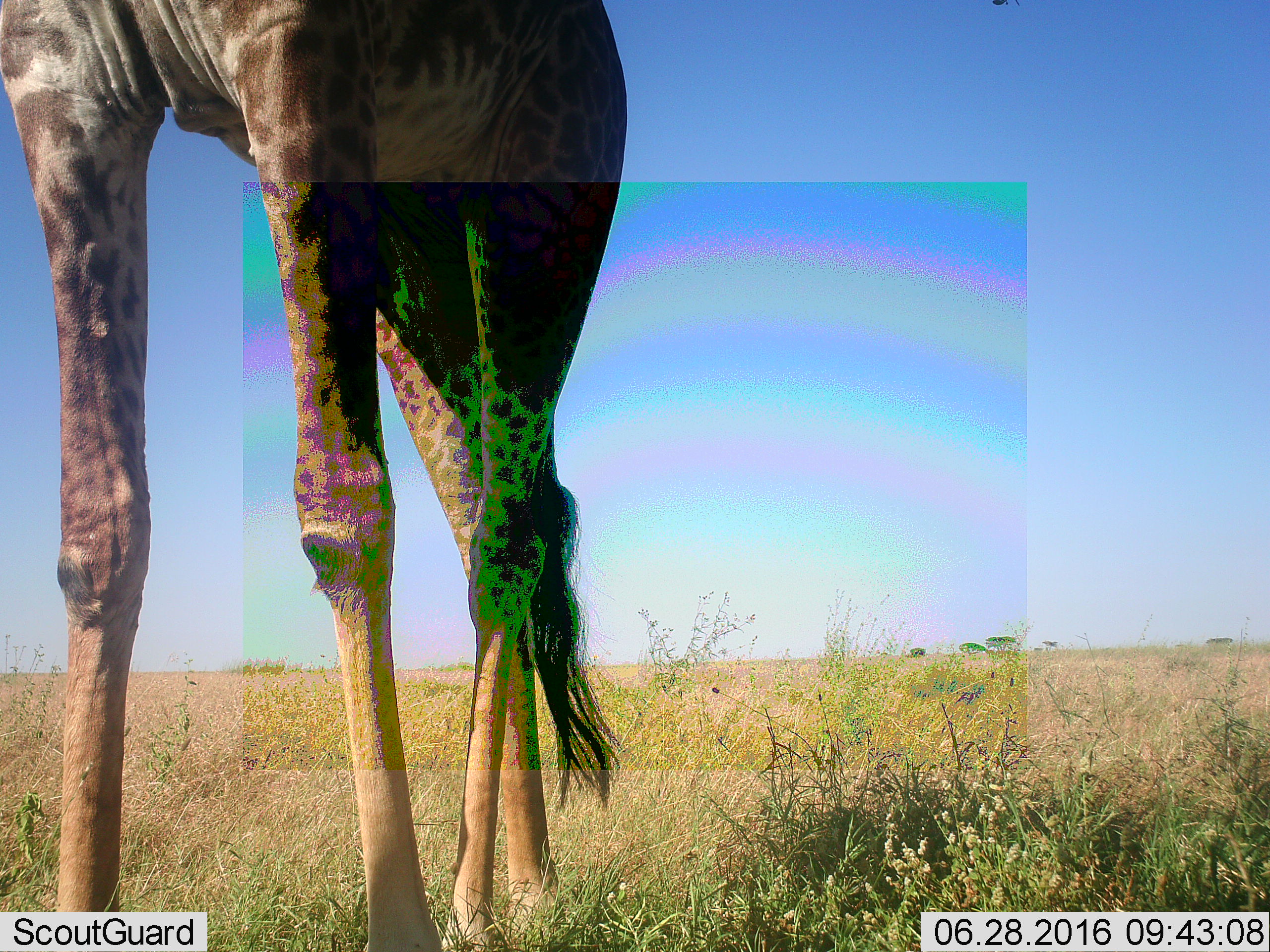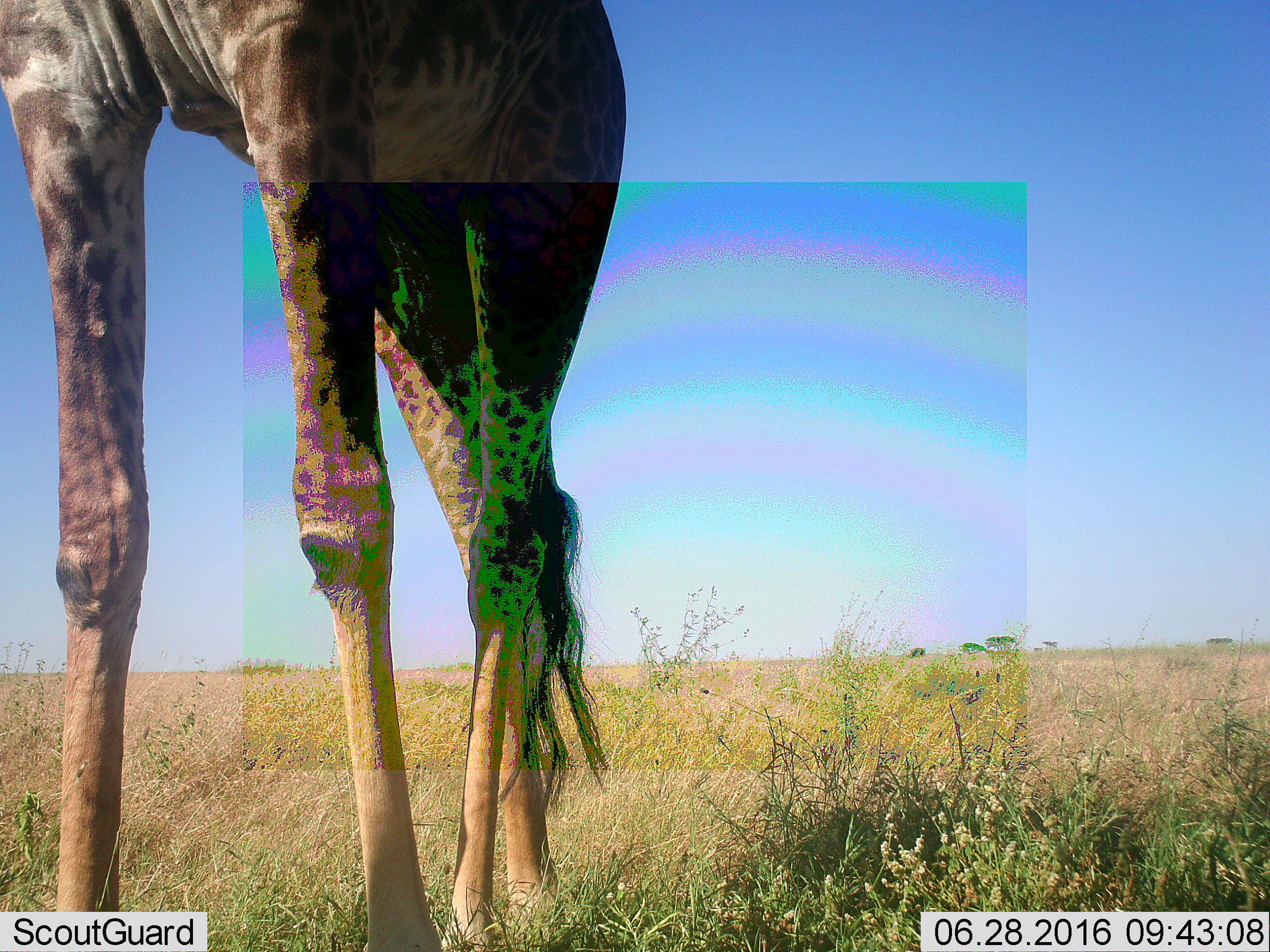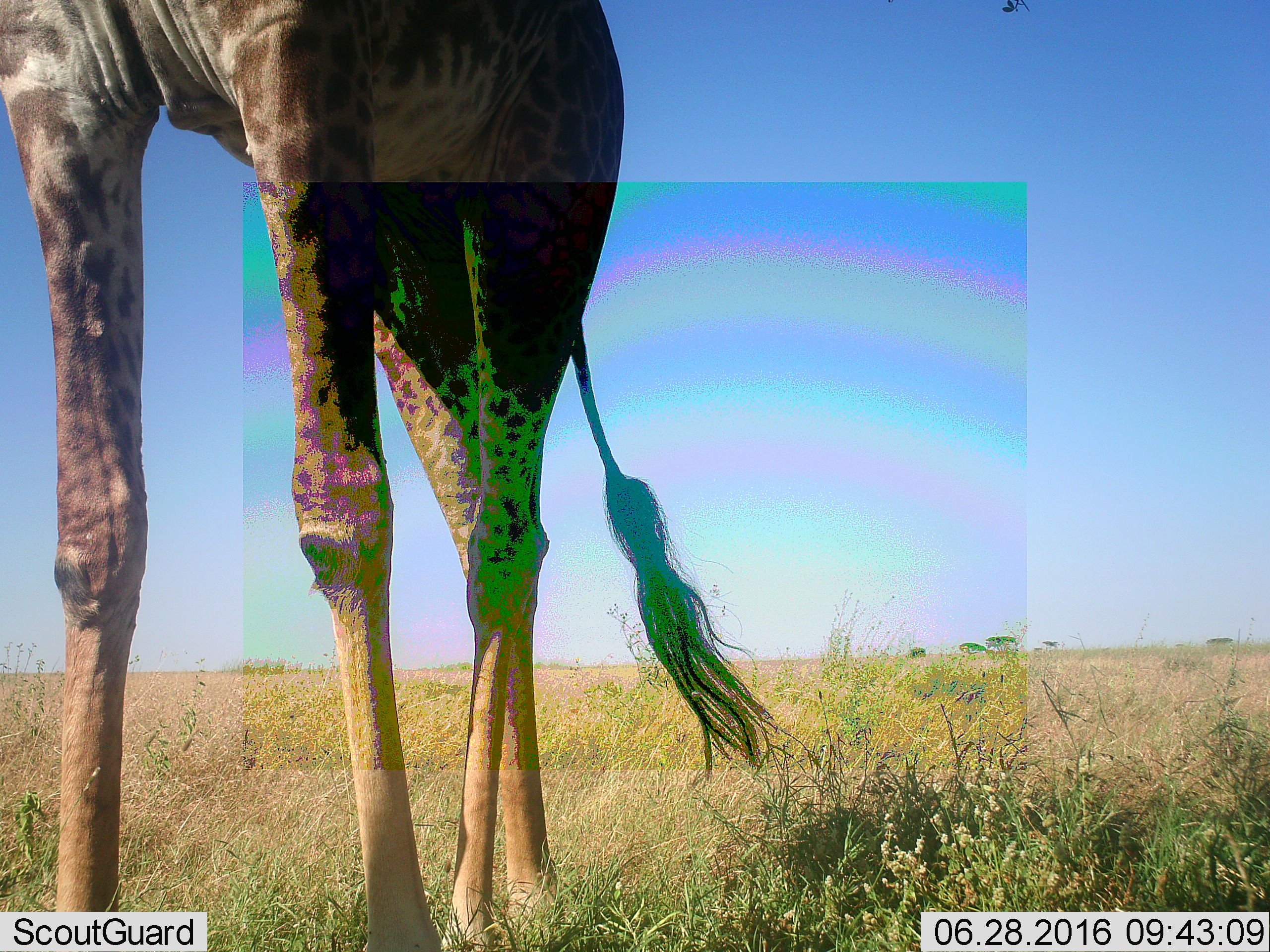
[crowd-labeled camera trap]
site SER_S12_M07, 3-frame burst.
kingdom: Animalia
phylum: Chordata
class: Mammalia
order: Artiodactyla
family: Giraffidae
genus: Giraffa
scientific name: Giraffa camelopardalis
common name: giraffe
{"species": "giraffe (Giraffa camelopardalis)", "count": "1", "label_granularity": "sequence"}